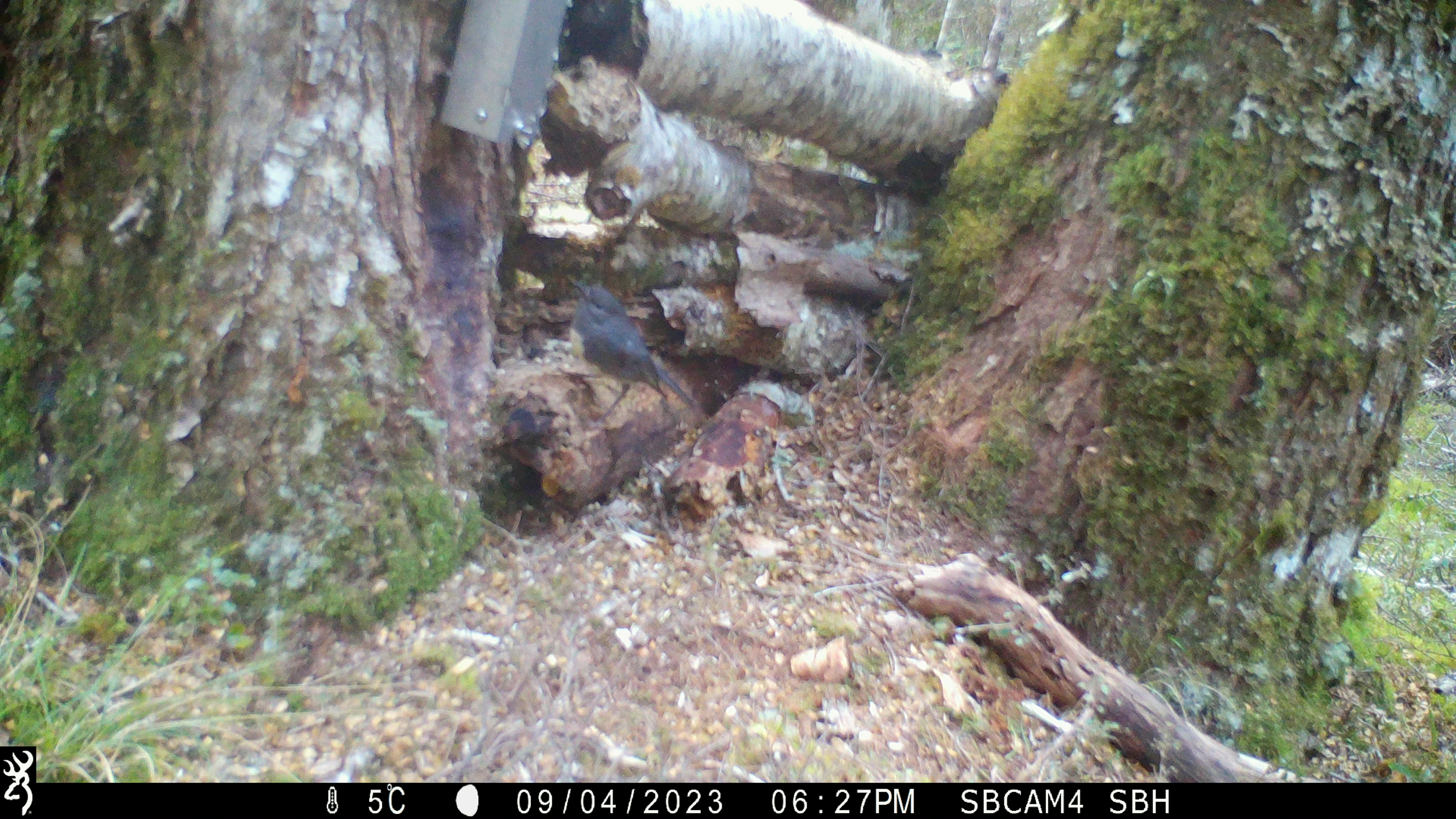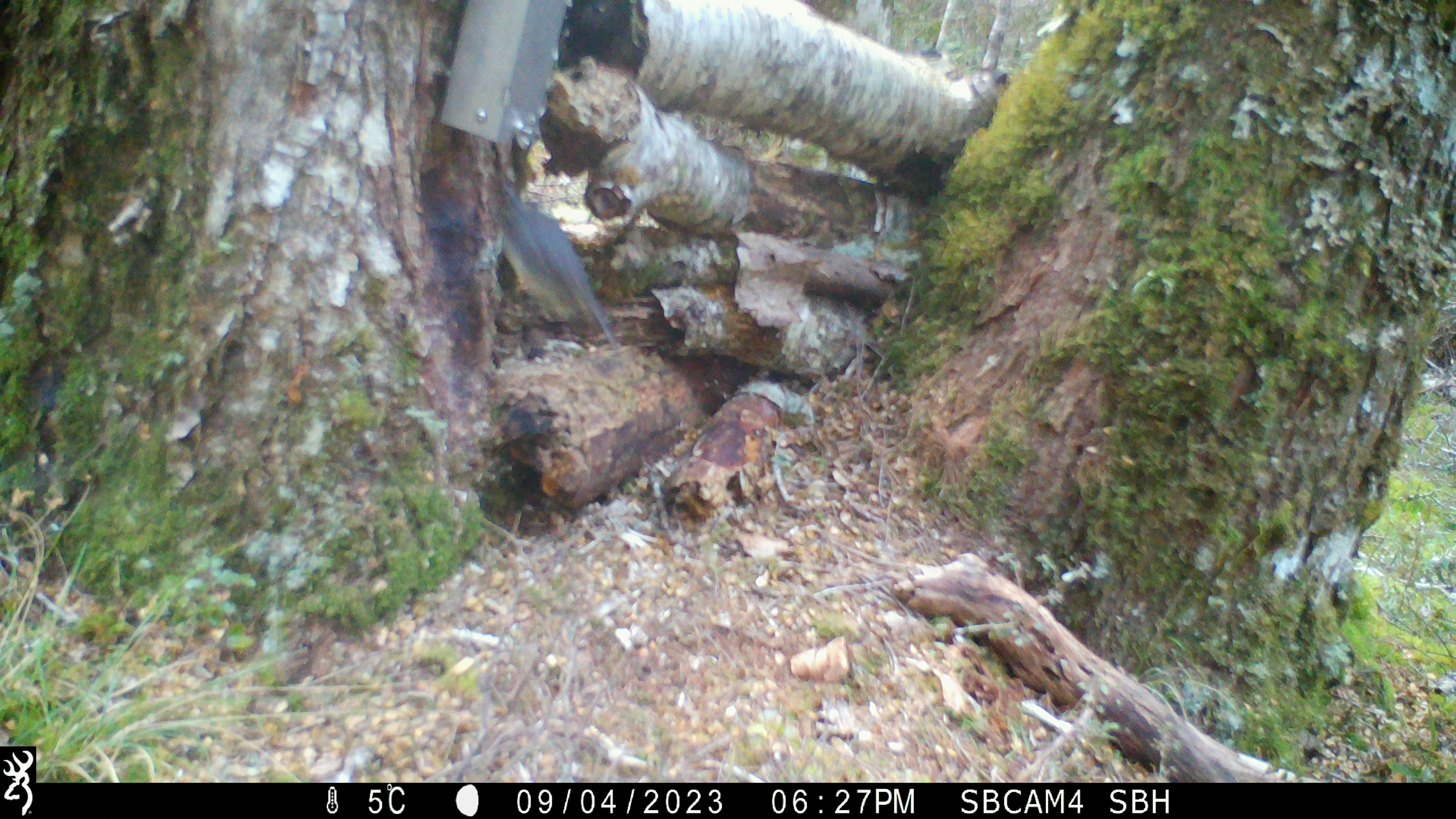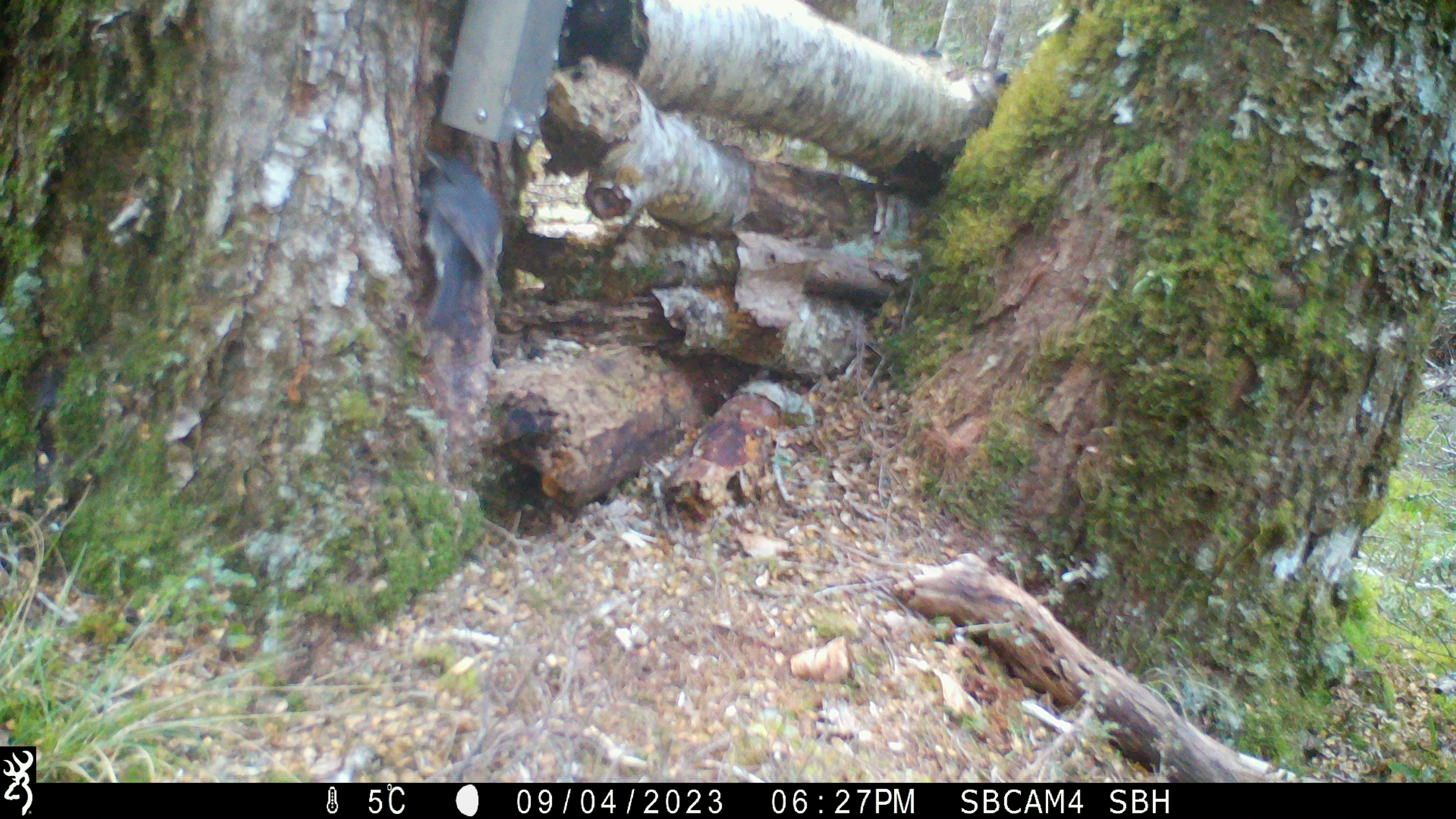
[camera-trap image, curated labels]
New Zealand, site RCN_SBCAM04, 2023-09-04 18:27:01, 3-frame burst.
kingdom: Animalia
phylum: Chordata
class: Aves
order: Passeriformes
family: Petroicidae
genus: Petroica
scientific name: Petroica australis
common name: new zealand robin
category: robin